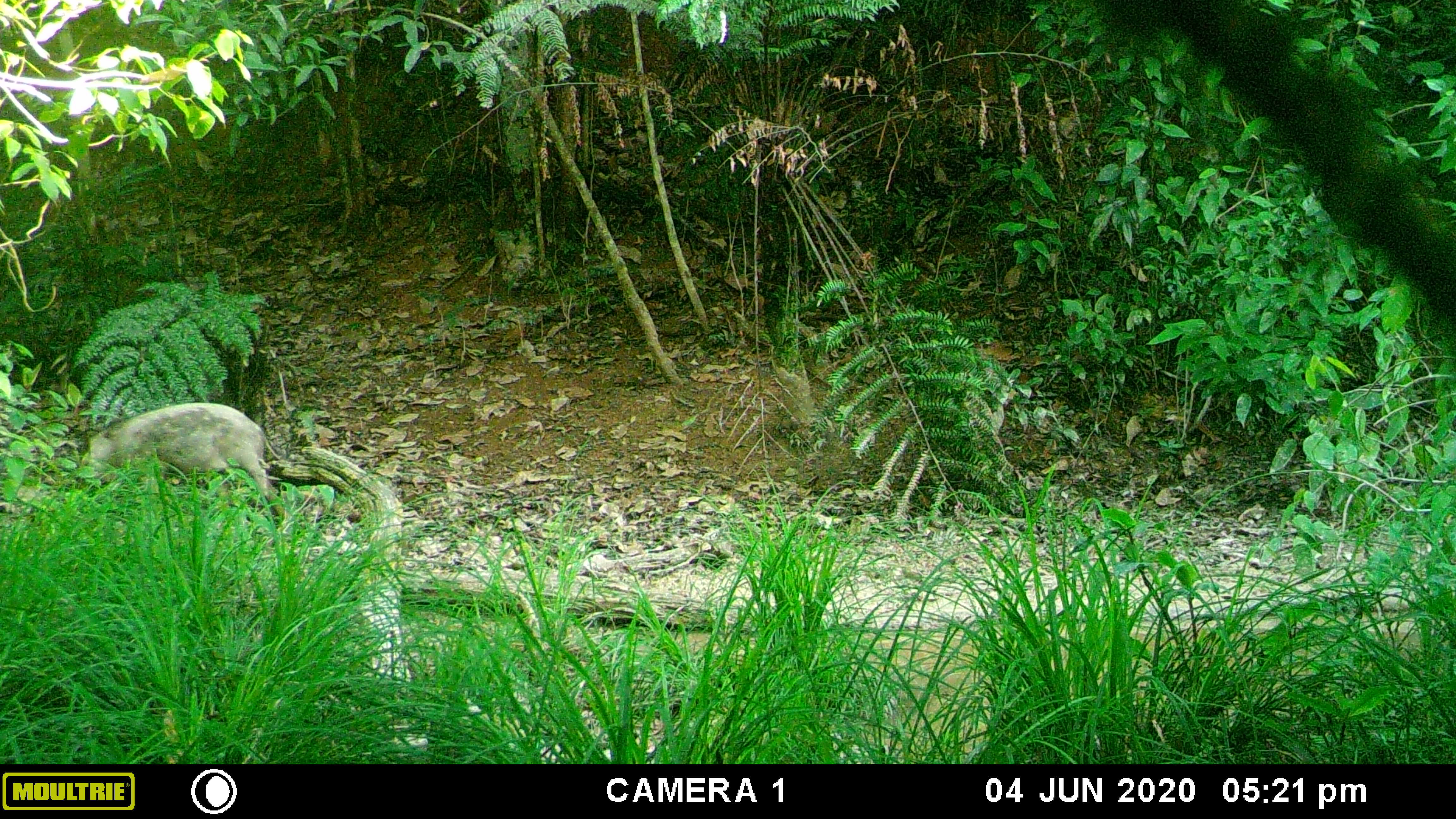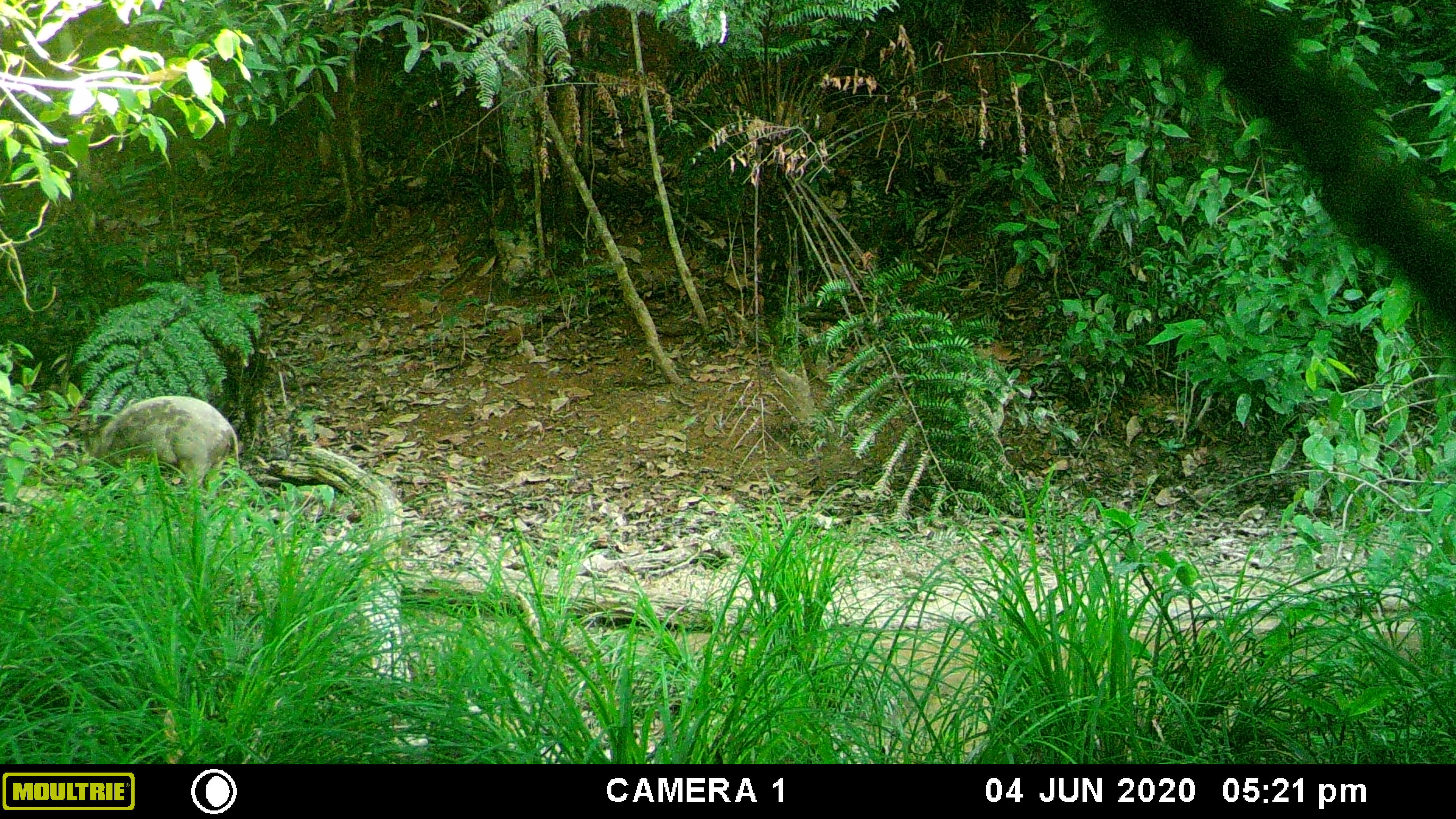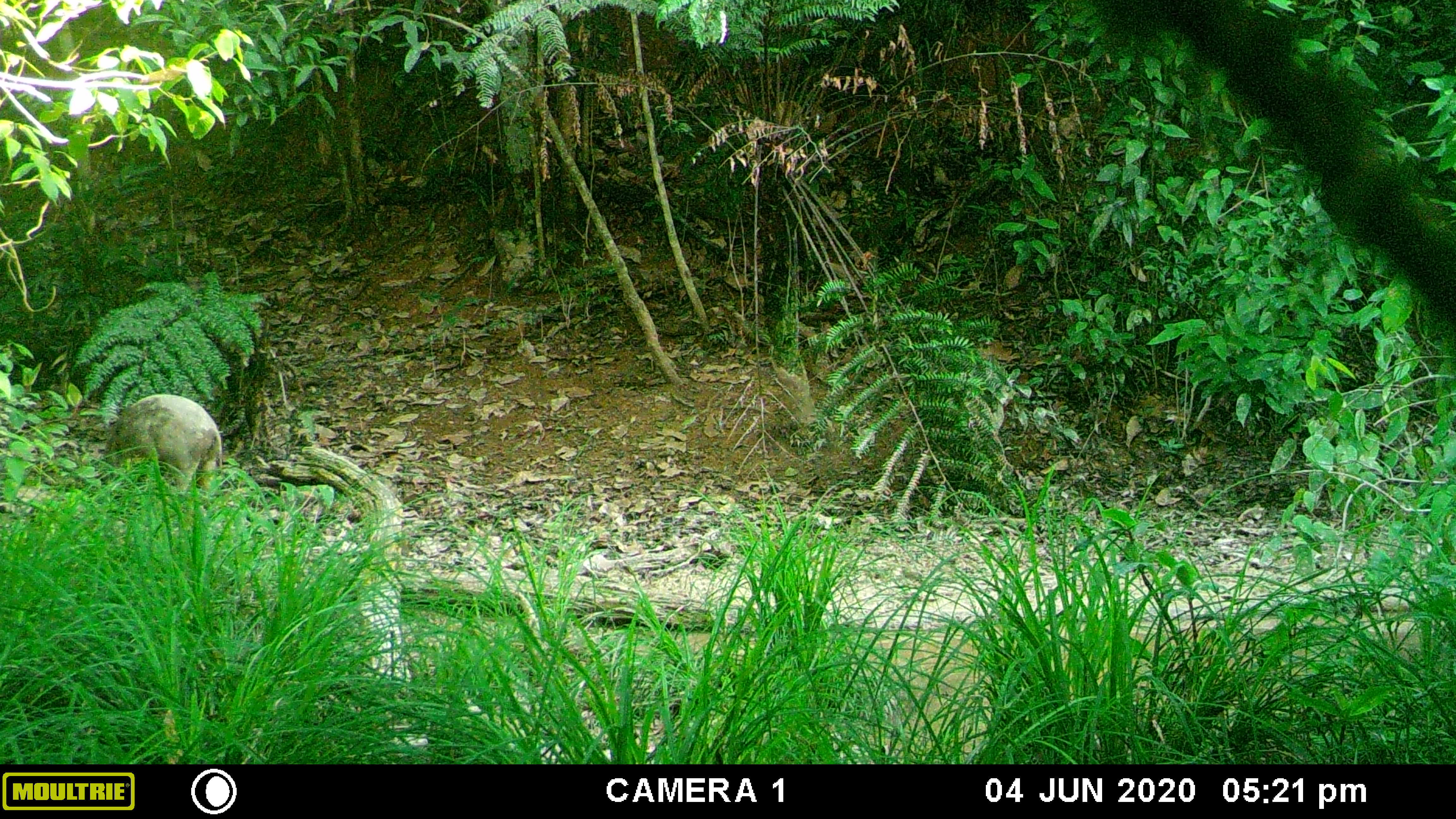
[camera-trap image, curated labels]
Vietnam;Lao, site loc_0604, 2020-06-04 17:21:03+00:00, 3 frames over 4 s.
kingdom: Animalia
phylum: Chordata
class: Mammalia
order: Artiodactyla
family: Suidae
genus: Sus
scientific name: Sus scrofa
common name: eurasian wild pig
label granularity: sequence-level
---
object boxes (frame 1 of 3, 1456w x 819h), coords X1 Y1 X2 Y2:
eurasian wild pig: 78 401 281 502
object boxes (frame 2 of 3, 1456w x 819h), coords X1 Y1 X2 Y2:
eurasian wild pig: 83 394 240 492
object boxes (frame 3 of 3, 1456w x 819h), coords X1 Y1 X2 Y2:
eurasian wild pig: 112 392 224 499